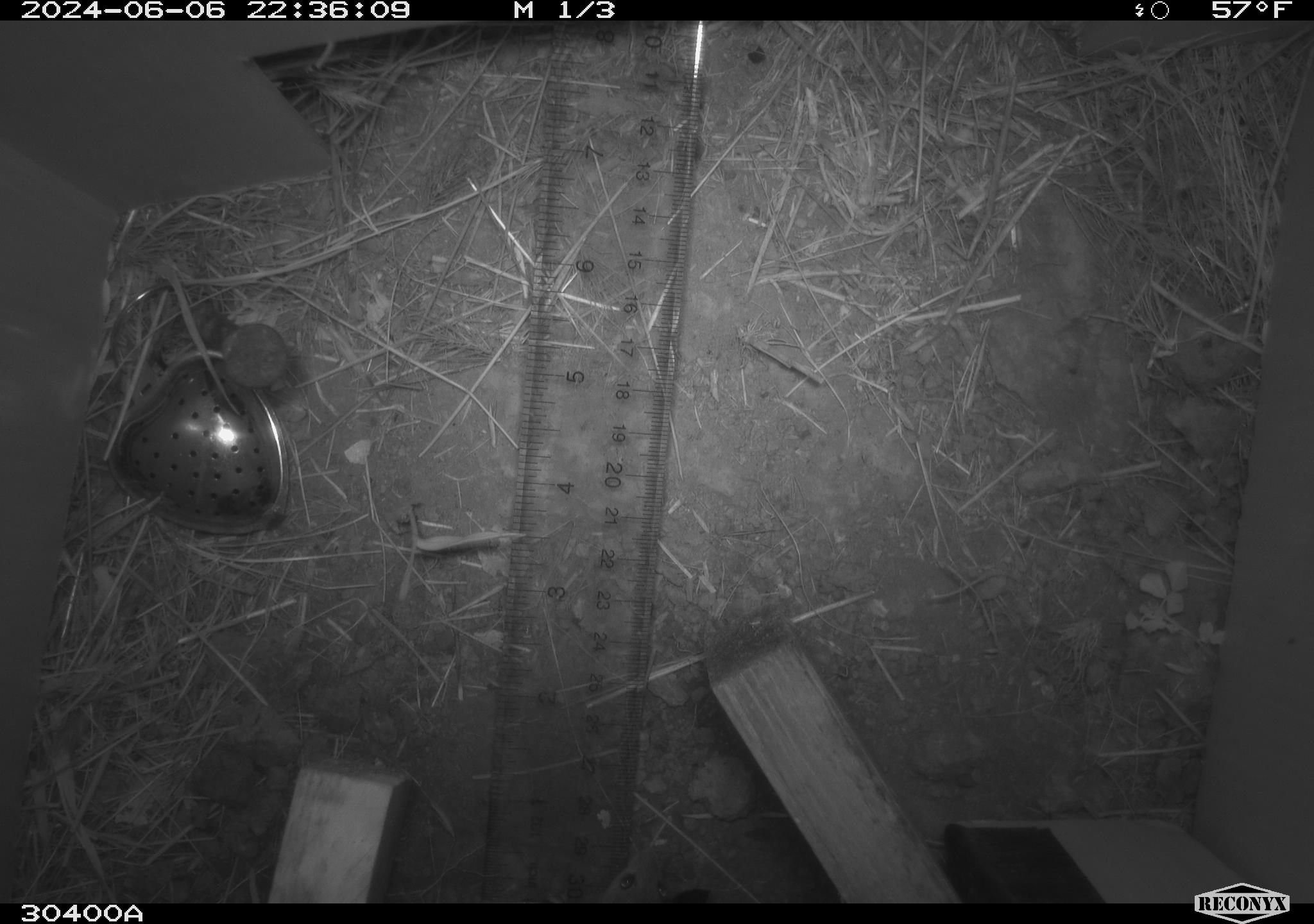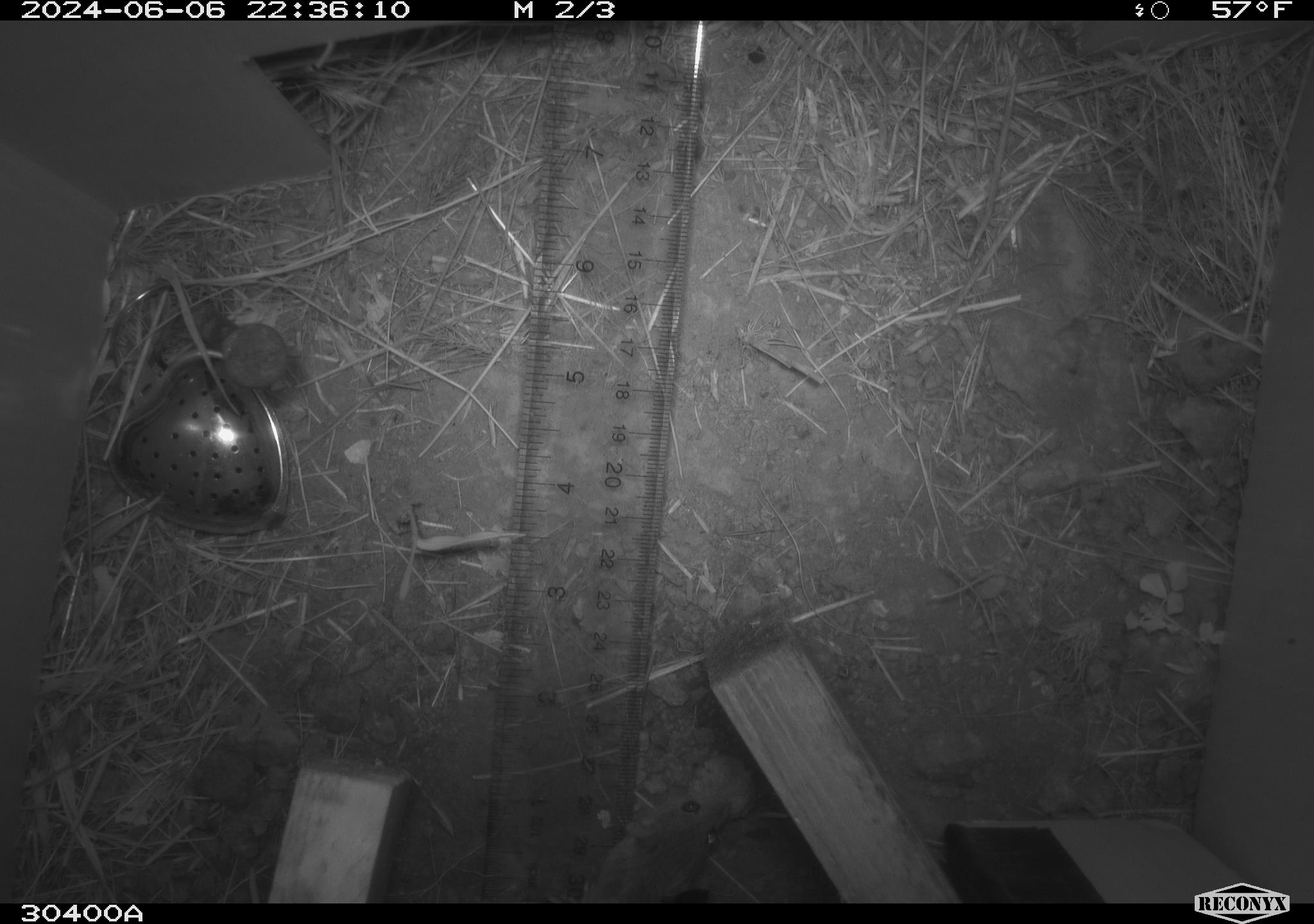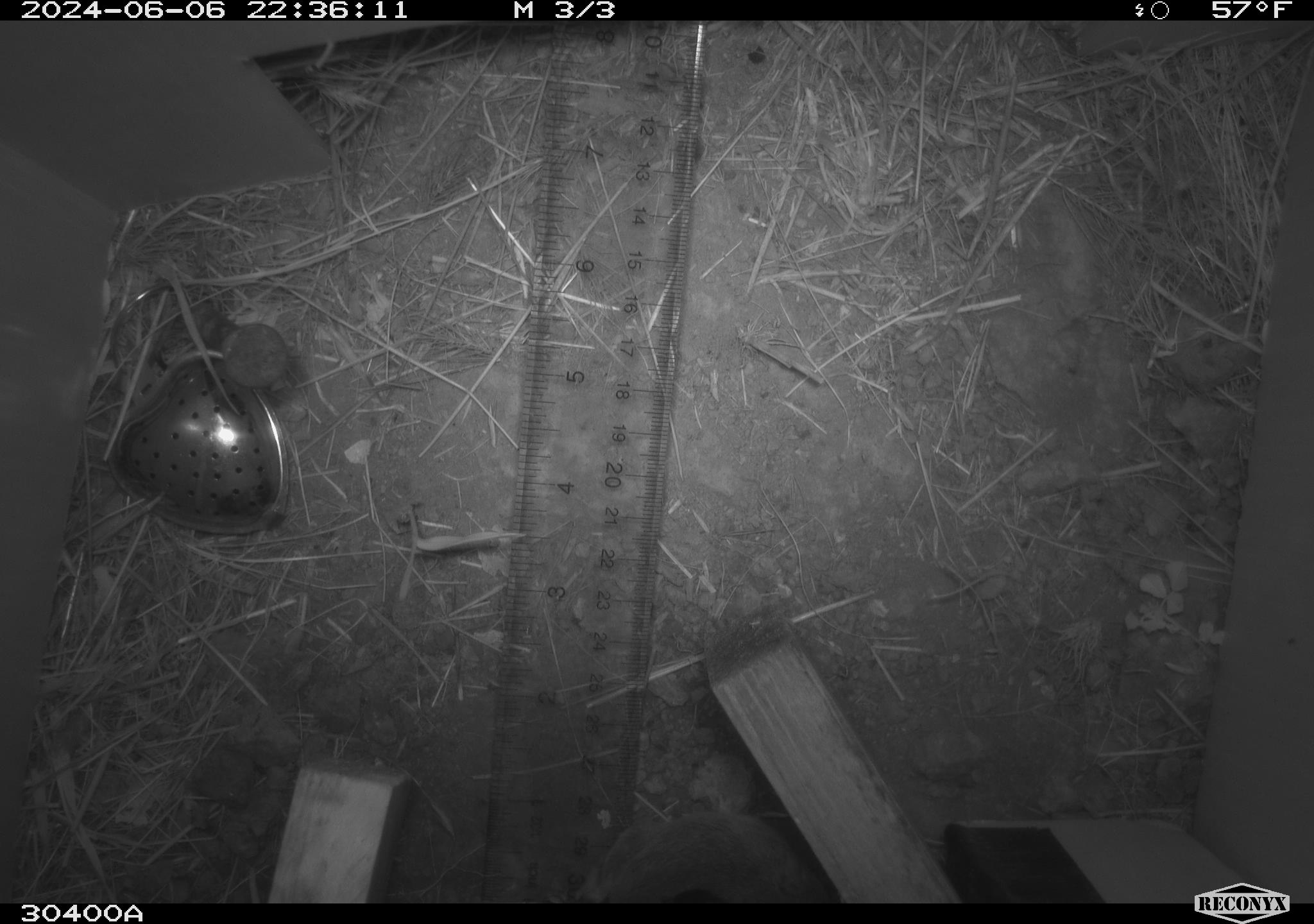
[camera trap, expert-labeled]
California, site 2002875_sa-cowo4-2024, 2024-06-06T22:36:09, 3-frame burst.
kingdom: Animalia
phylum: Chordata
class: Mammalia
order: Rodentia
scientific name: Rodentia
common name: mouse species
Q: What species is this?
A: Mouse species (Rodentia).